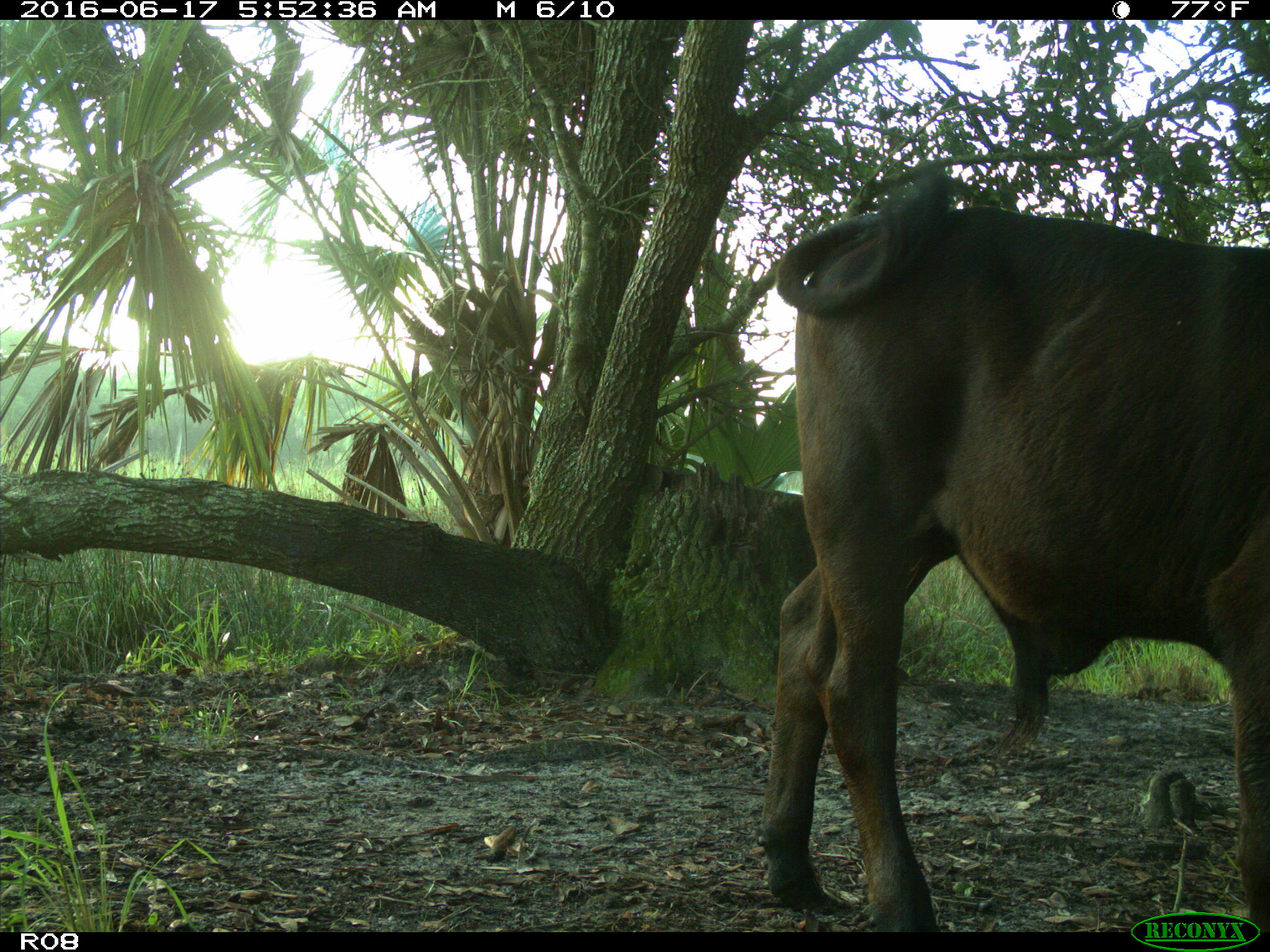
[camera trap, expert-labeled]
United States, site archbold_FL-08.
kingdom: Animalia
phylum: Chordata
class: Mammalia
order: Artiodactyla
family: Bovidae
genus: Bos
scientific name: Bos taurus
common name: domestic cow